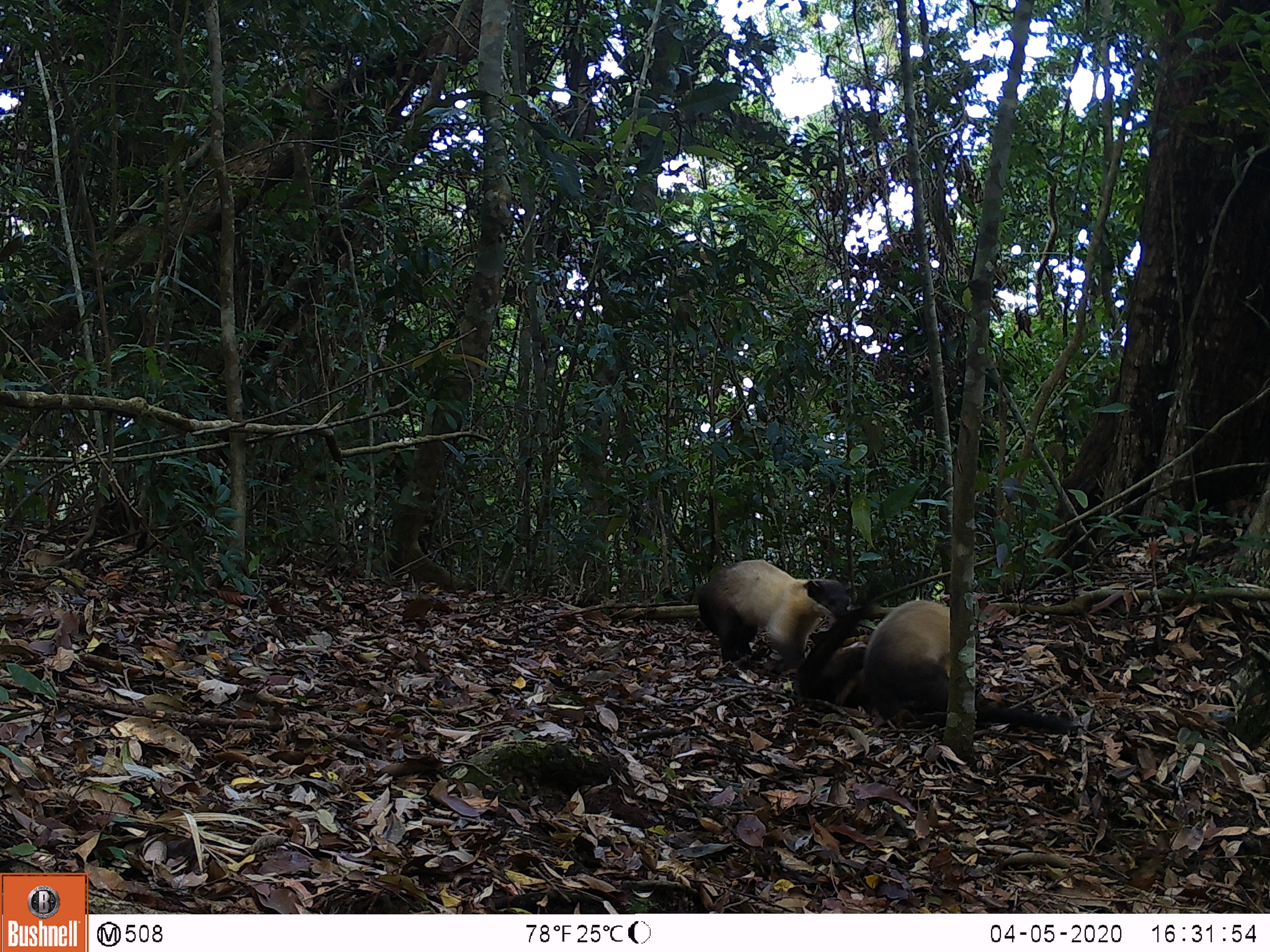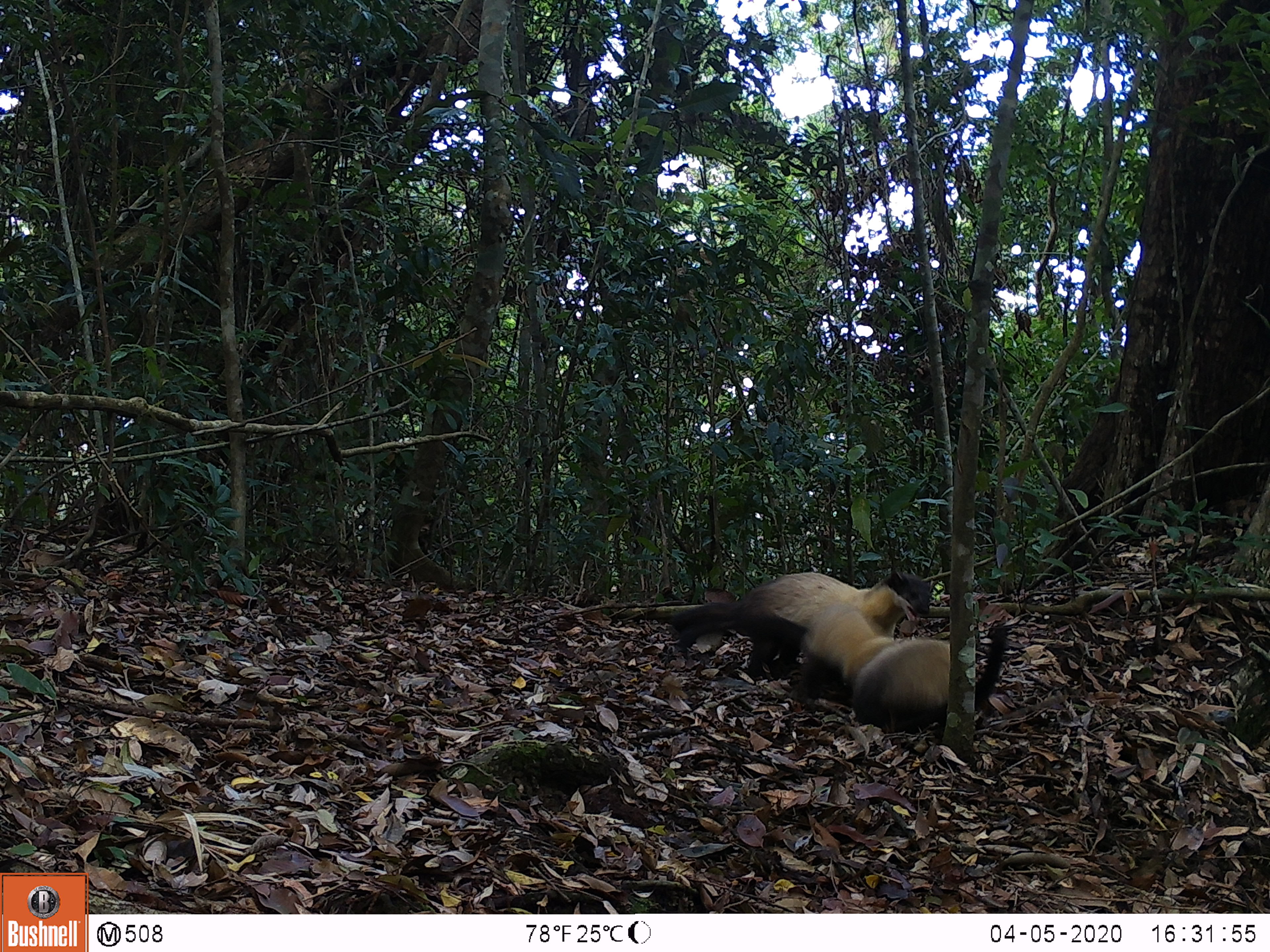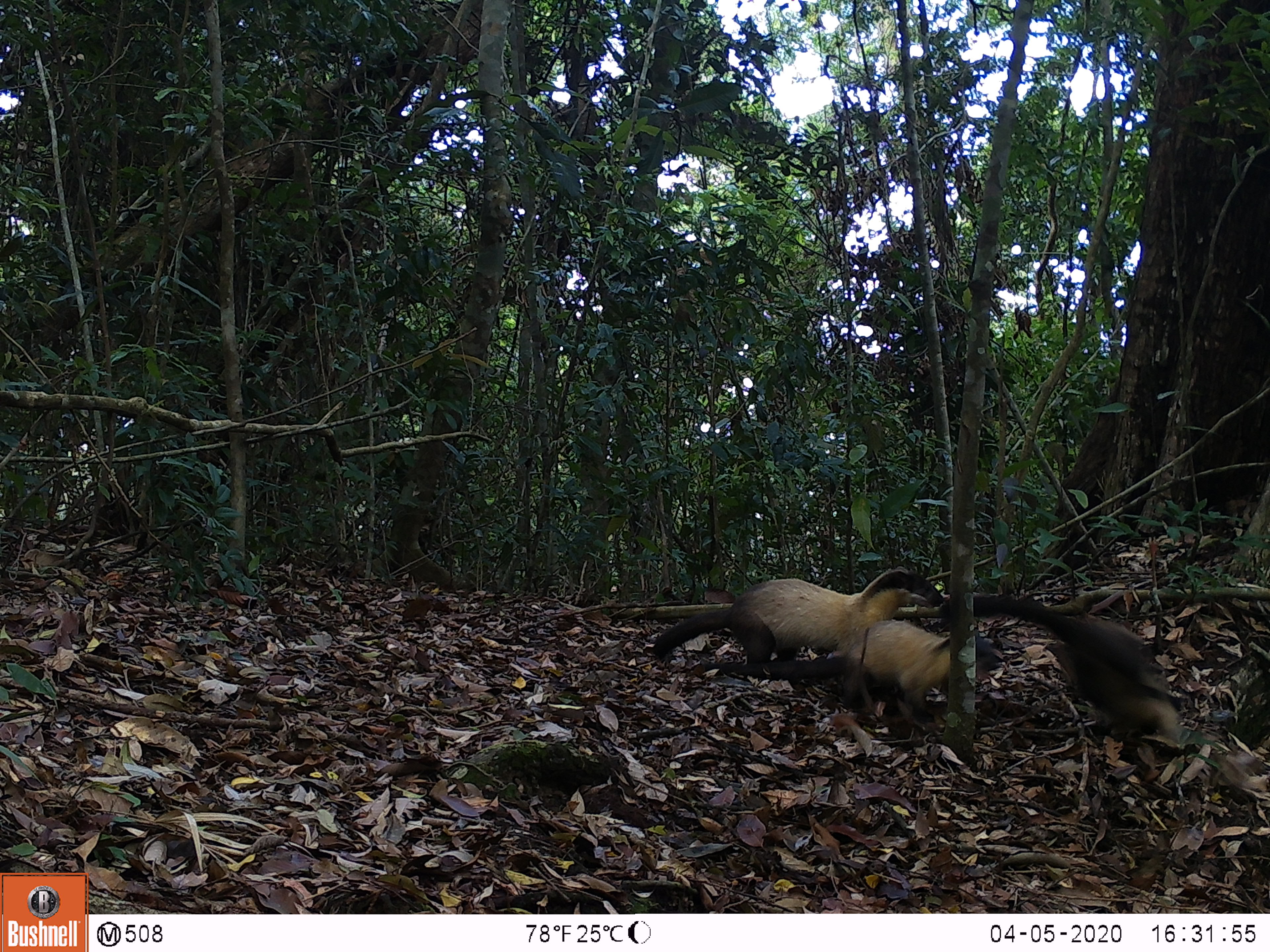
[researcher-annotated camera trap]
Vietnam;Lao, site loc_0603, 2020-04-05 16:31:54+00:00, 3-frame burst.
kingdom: Animalia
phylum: Chordata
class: Mammalia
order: Carnivora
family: Mustelidae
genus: Martes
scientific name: Martes flavigula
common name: yellow-throated marten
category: yellow throated marten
Yellow throated marten (yellow-throated marten) (Martes flavigula). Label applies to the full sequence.